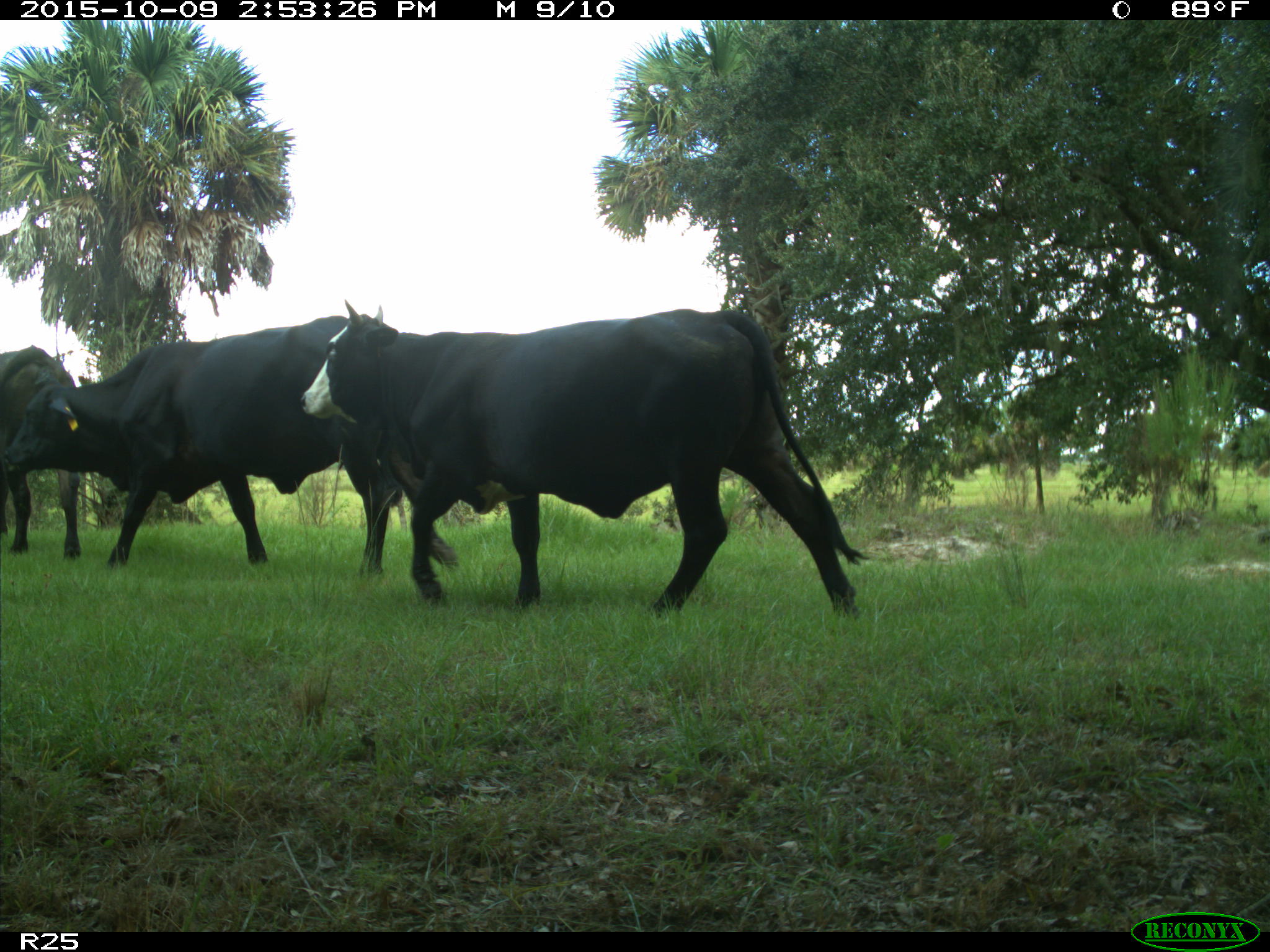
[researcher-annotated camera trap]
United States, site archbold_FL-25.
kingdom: Animalia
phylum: Chordata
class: Mammalia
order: Artiodactyla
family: Bovidae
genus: Bos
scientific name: Bos taurus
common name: domestic cow